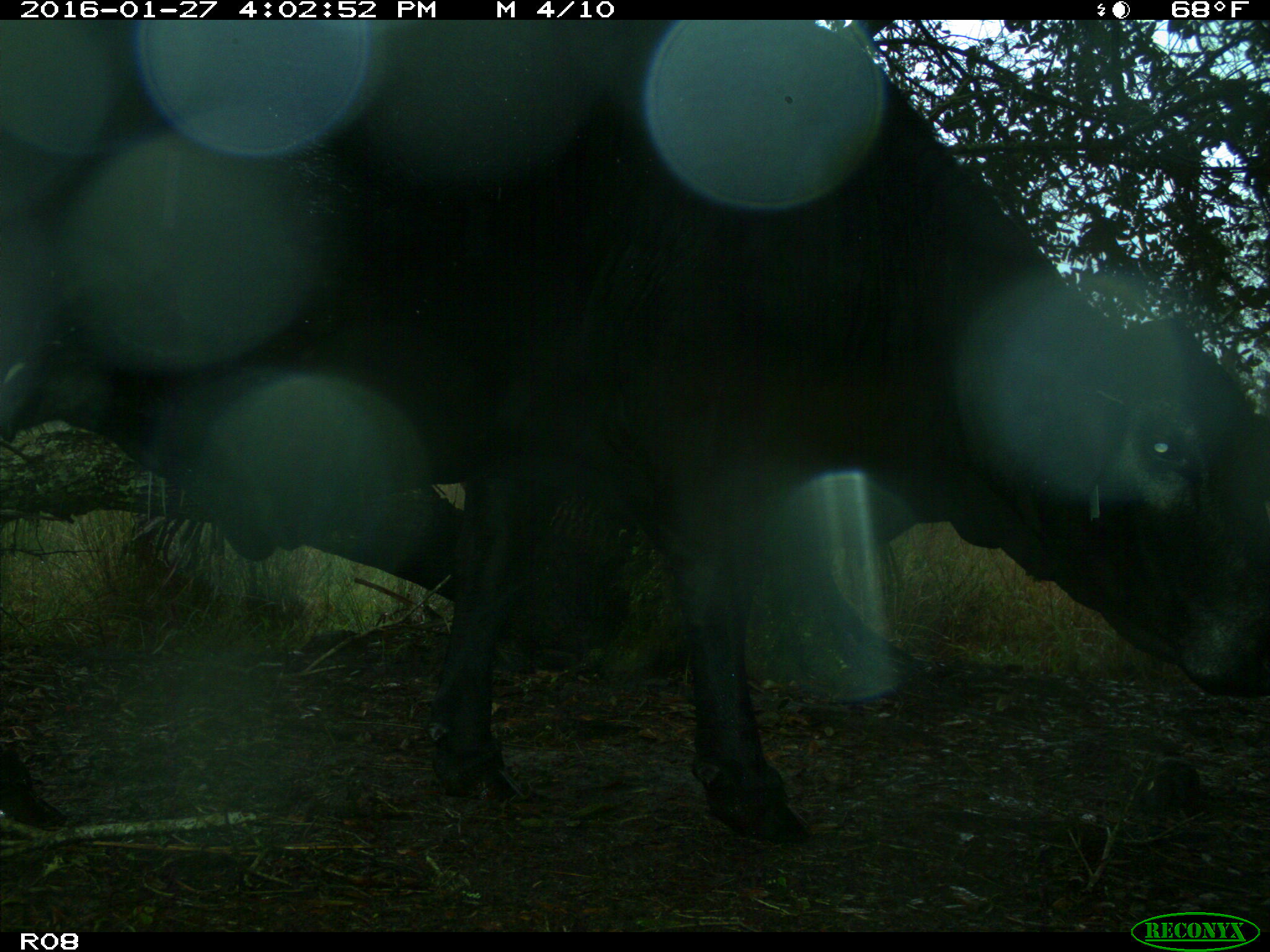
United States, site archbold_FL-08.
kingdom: Animalia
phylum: Chordata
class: Mammalia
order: Artiodactyla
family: Bovidae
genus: Bos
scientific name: Bos taurus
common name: domestic cow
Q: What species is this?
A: Bos taurus (domestic cow).